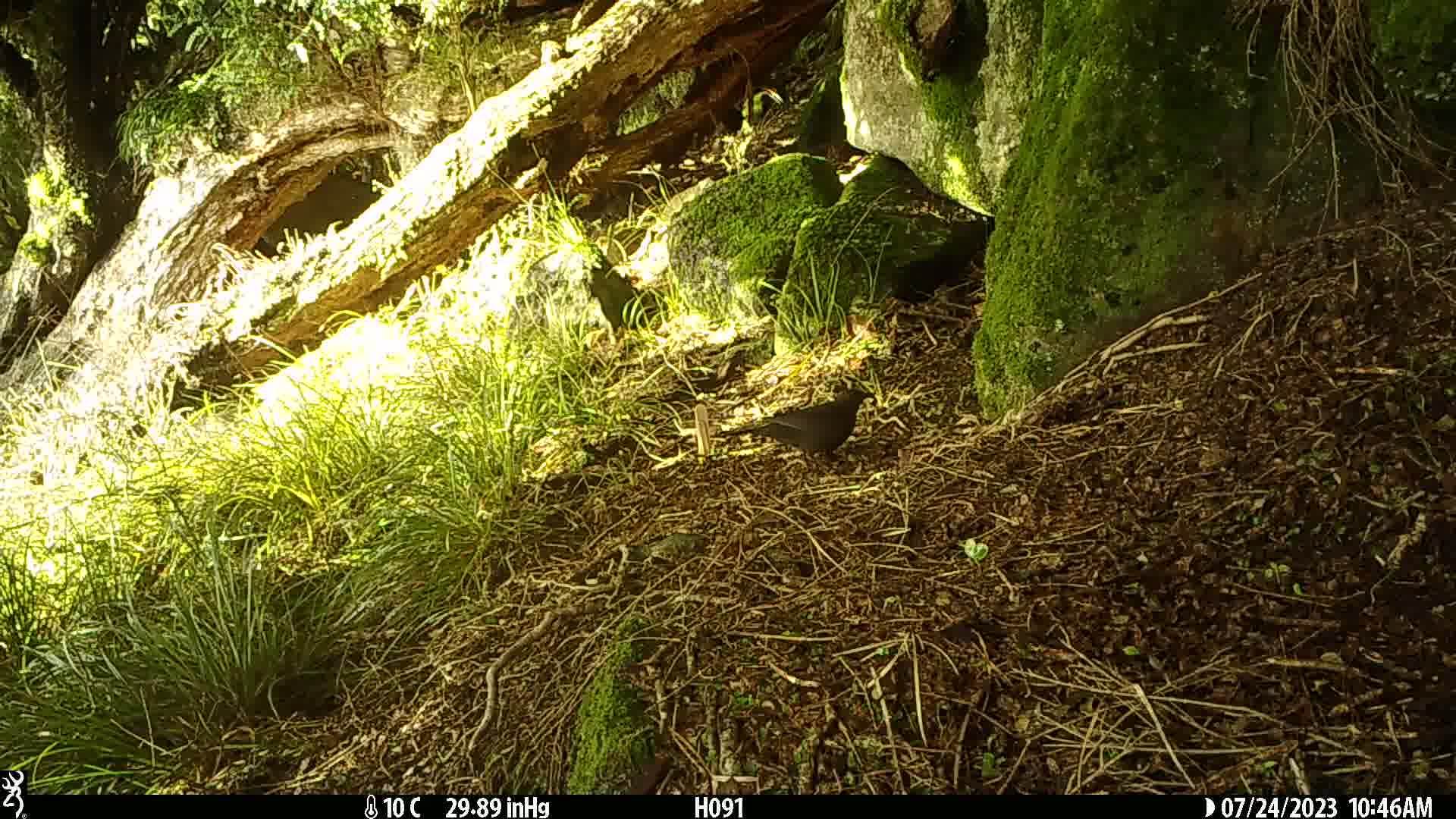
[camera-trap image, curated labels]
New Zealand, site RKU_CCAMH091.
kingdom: Animalia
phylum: Chordata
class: Aves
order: Passeriformes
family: Turdidae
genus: Turdus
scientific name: Turdus merula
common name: eurasian blackbird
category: blackbird